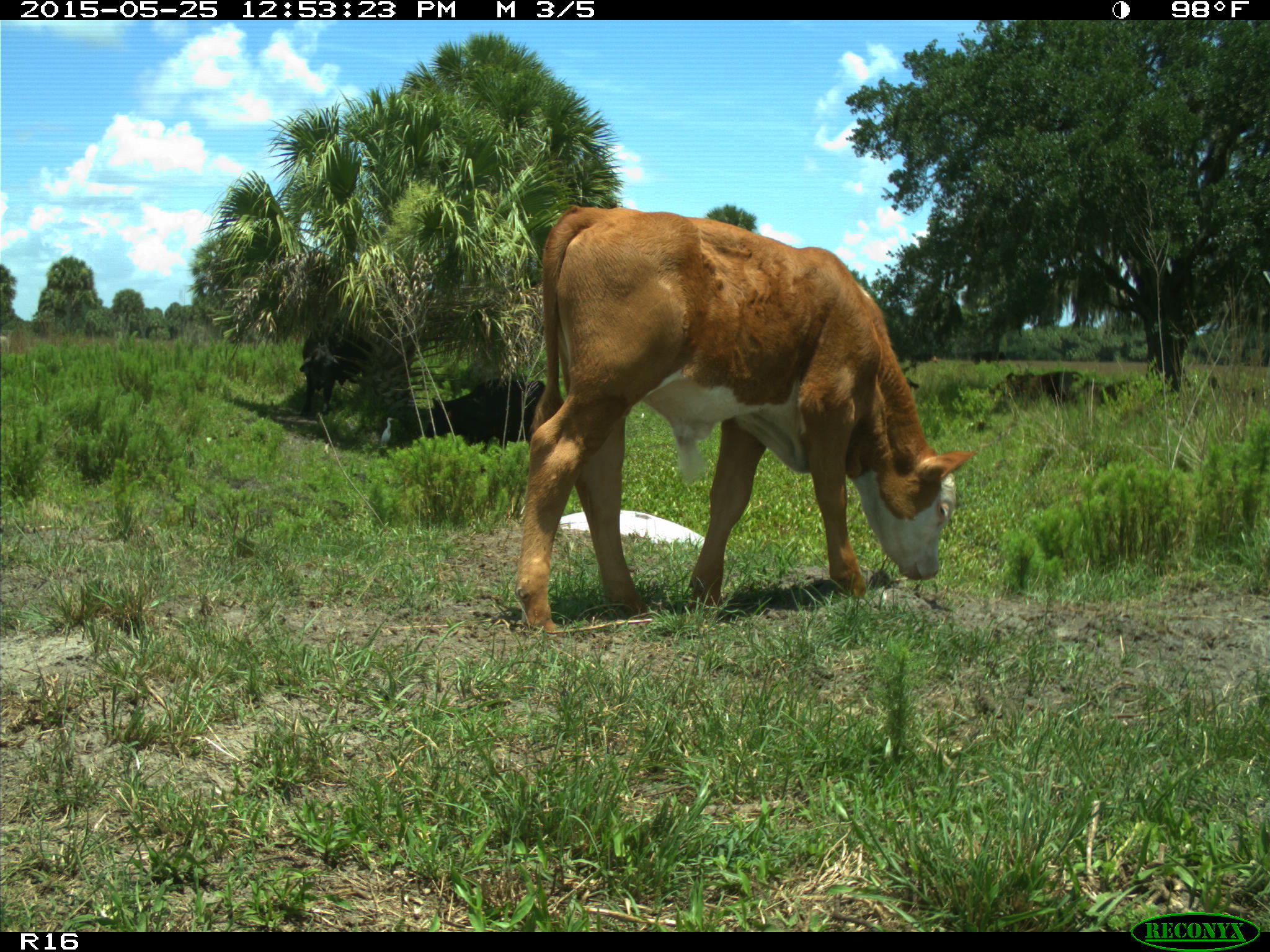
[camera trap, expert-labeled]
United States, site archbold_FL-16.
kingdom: Animalia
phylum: Chordata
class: Mammalia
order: Artiodactyla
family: Bovidae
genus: Bos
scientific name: Bos taurus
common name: domestic cow